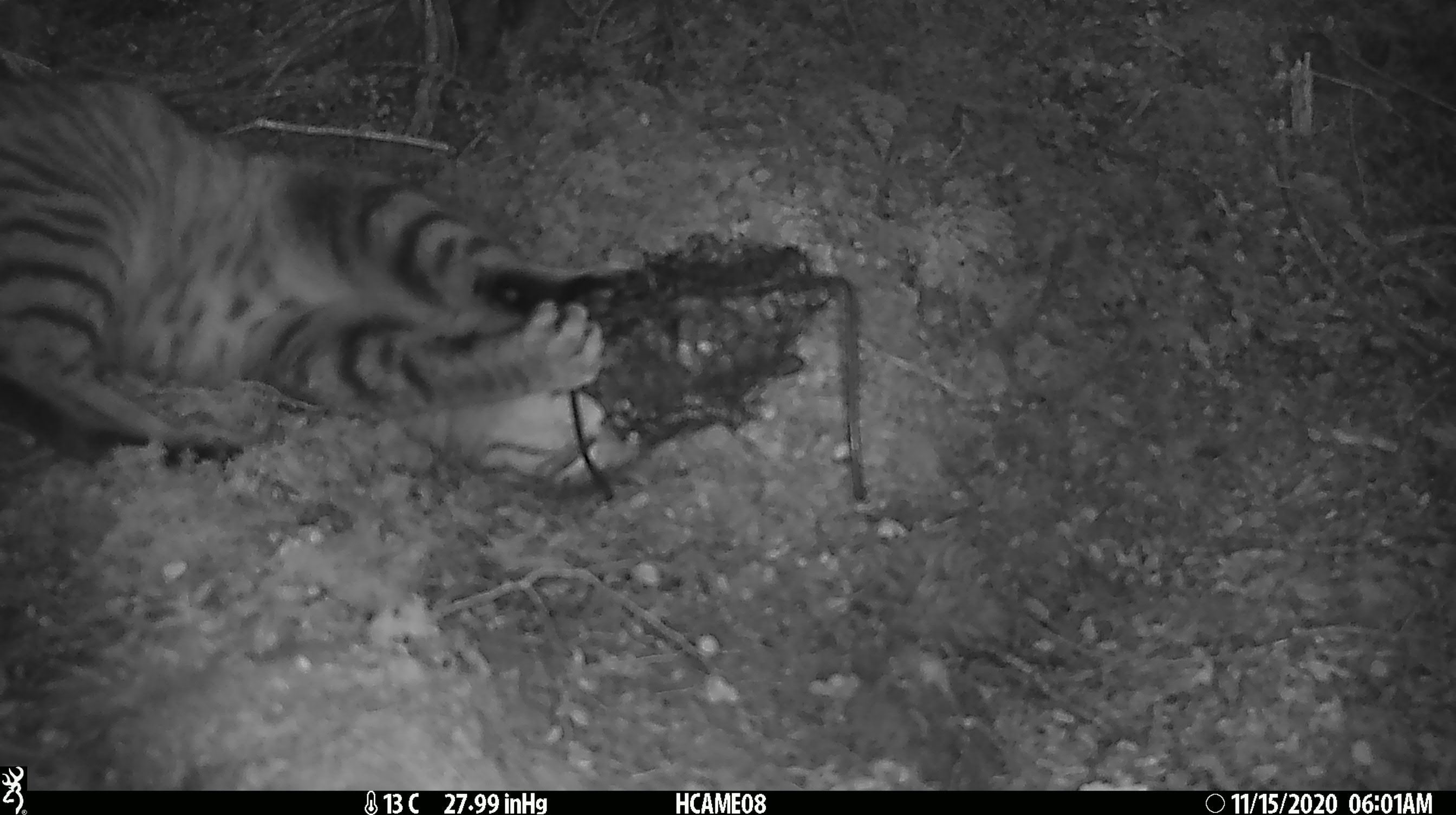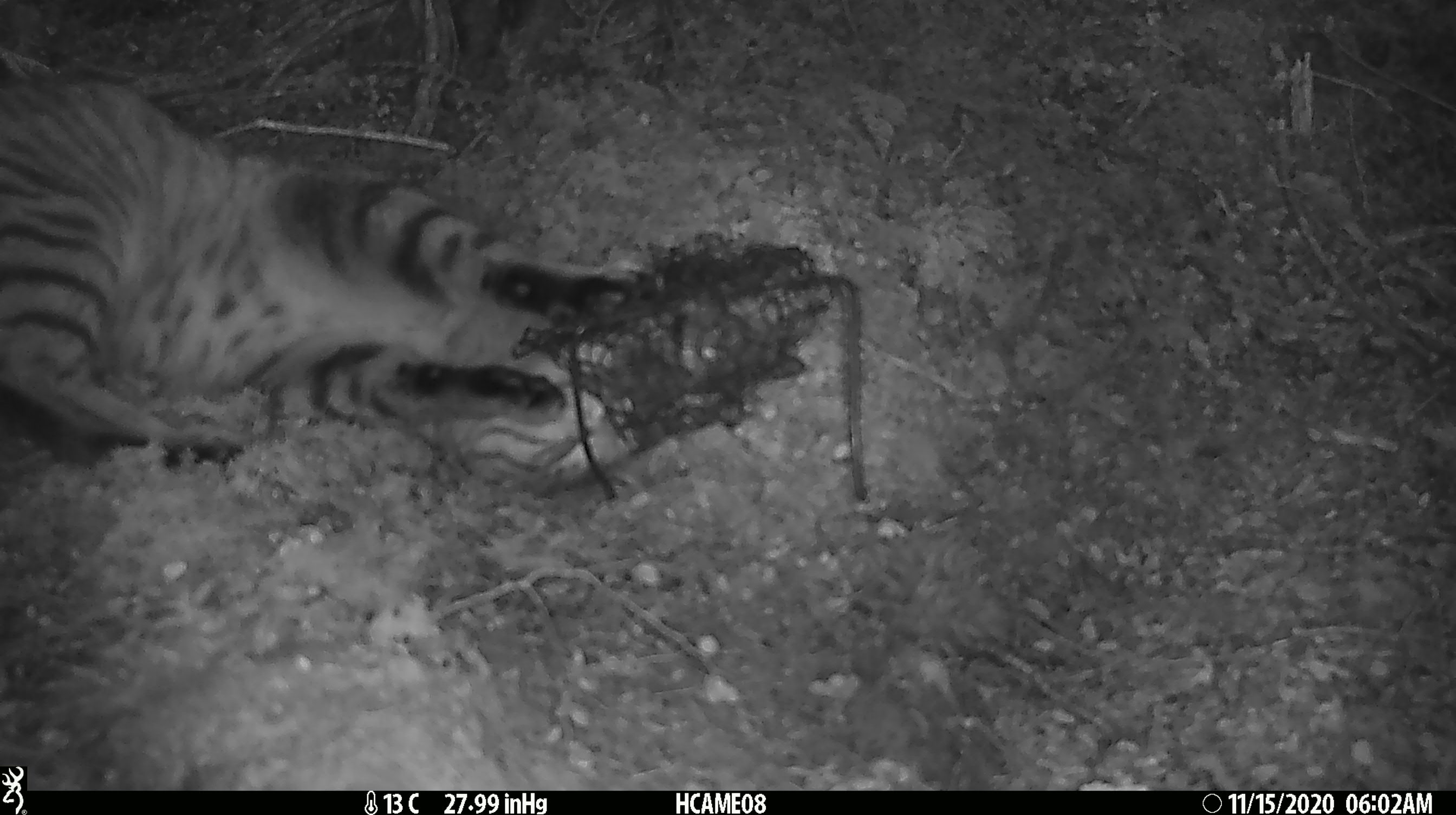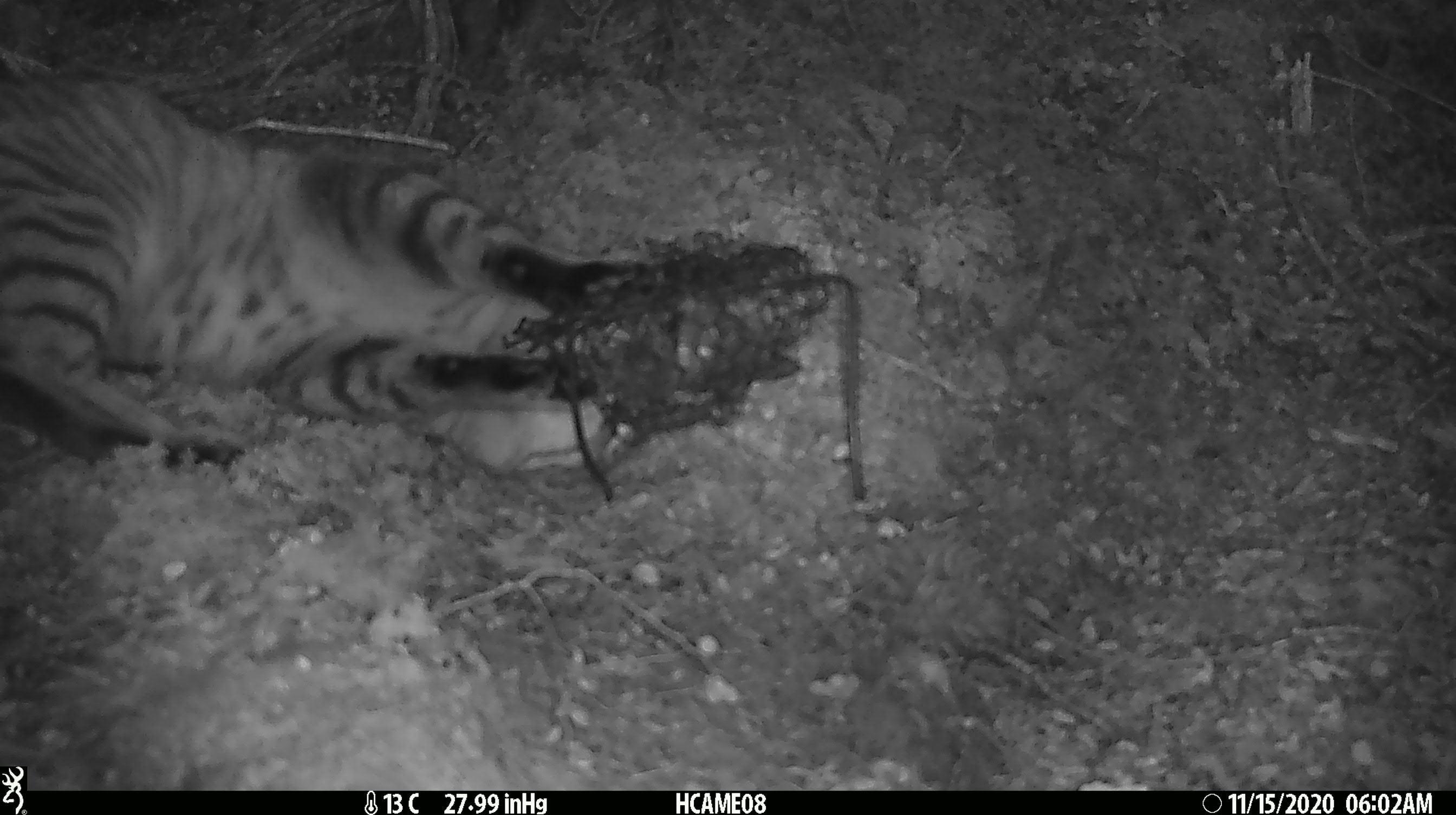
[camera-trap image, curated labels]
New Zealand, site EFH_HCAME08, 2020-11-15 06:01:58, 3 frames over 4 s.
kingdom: Animalia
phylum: Chordata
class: Mammalia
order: Carnivora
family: Felidae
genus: Felis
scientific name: Felis catus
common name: domestic cat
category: cat